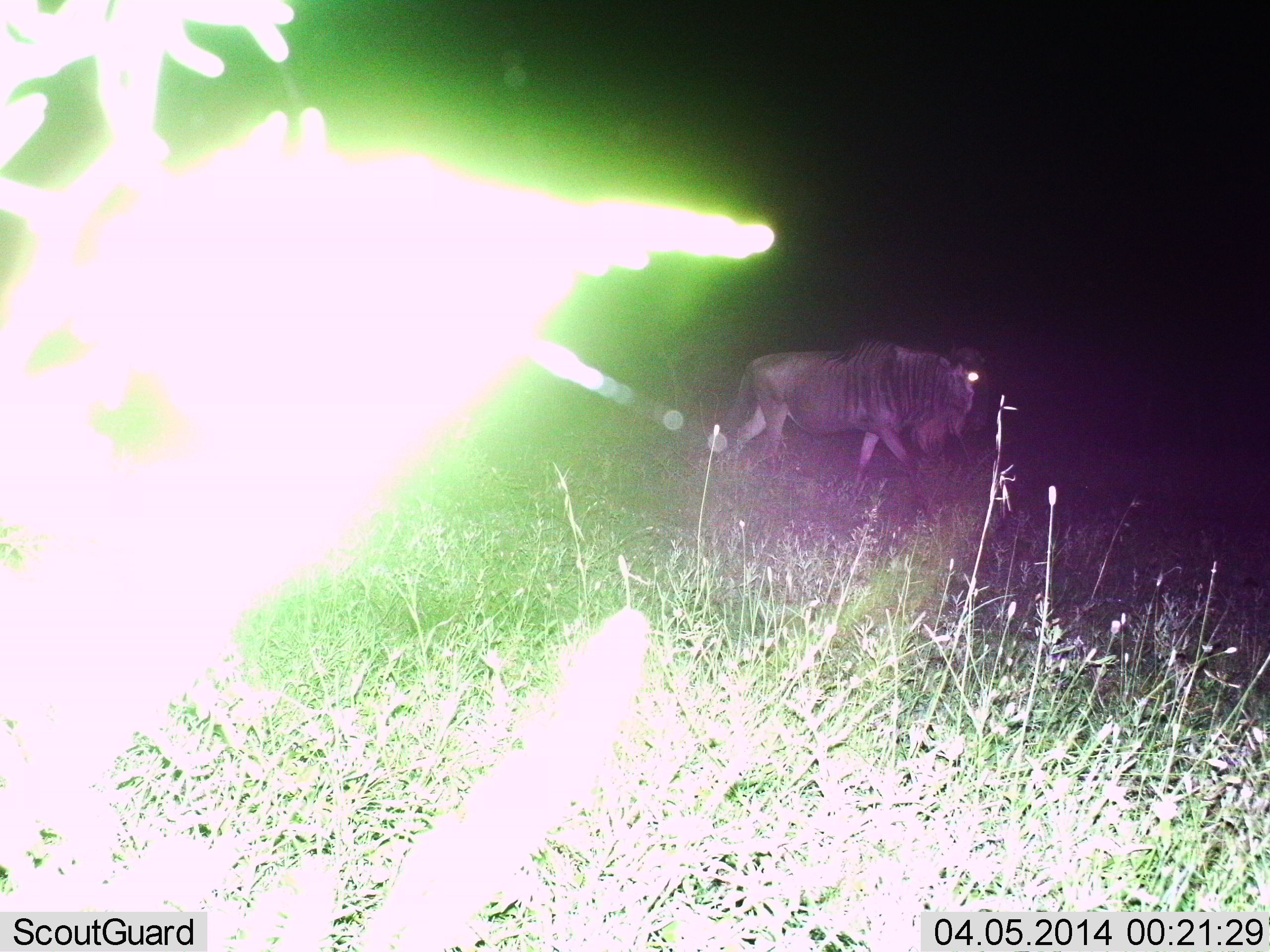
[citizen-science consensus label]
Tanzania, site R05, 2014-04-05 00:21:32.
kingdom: Animalia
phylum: Chordata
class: Mammalia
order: Artiodactyla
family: Bovidae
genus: Connochaetes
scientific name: Connochaetes taurinus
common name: blue wildebeest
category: wildebeest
Wildebeest (blue wildebeest) (Connochaetes taurinus), count 1. Behavior (volunteer vote fractions): standing 10%, resting 0%, moving 90%, interacting 0%. Young present (vote fraction): 0%. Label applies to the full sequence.